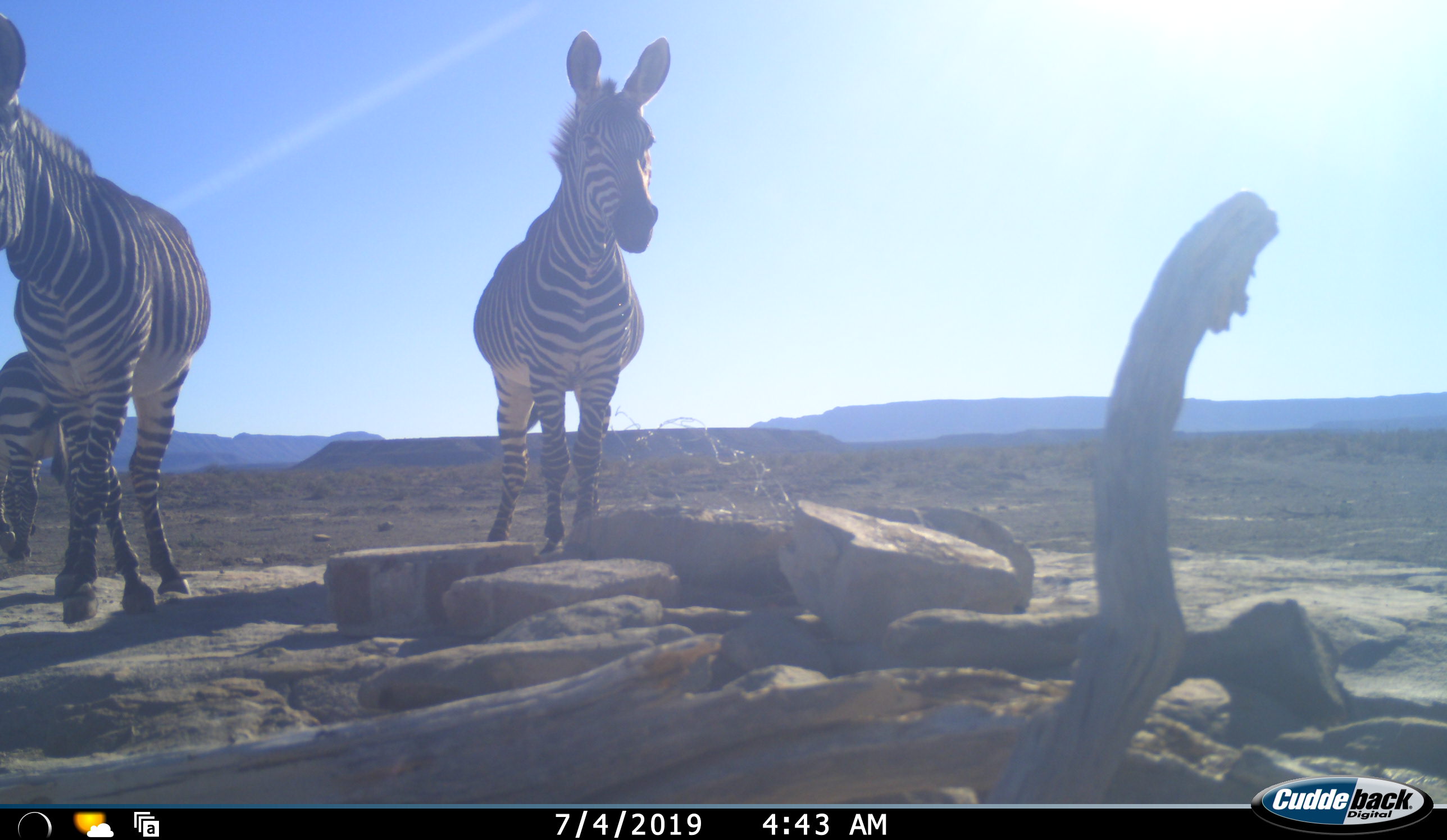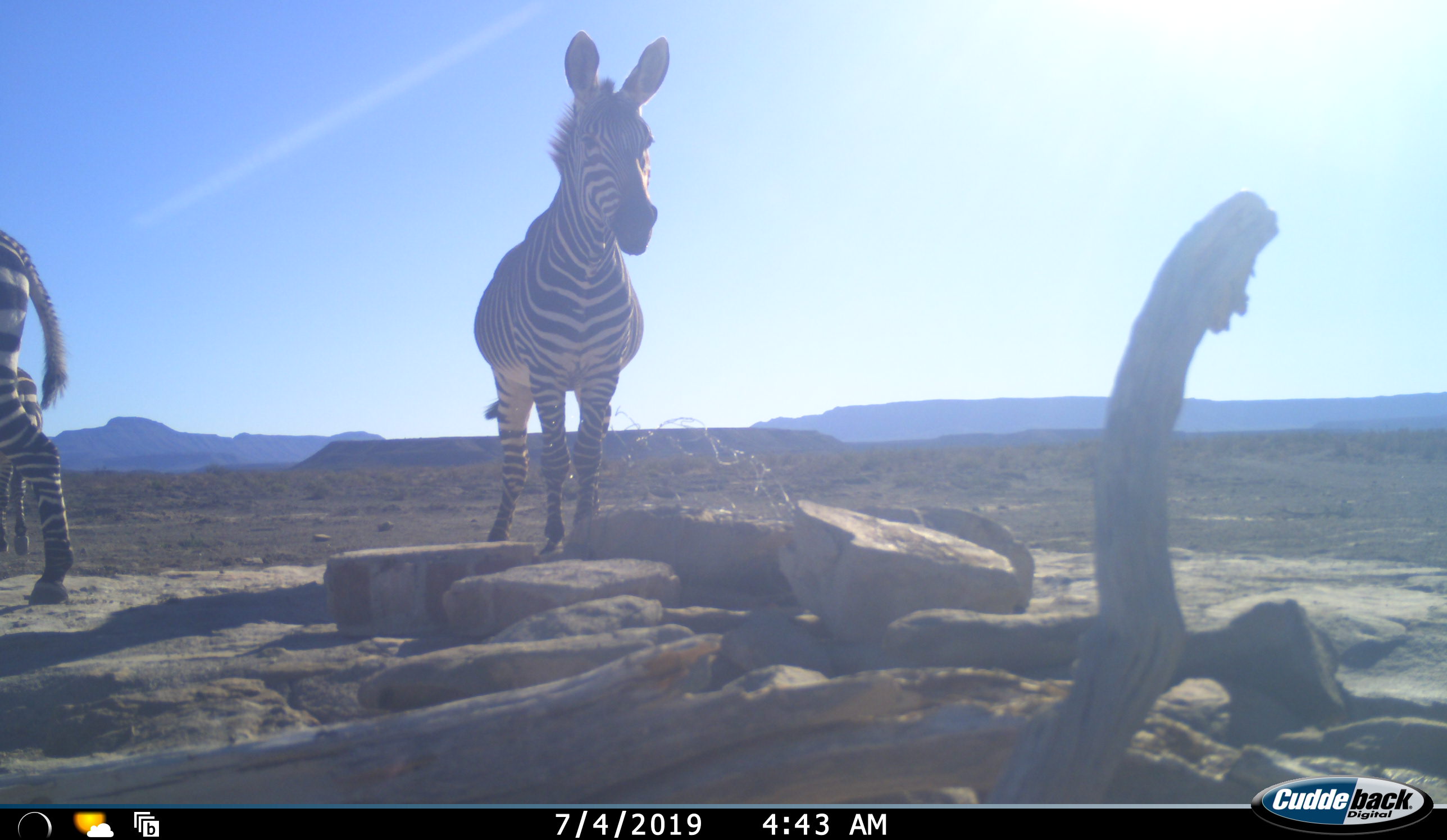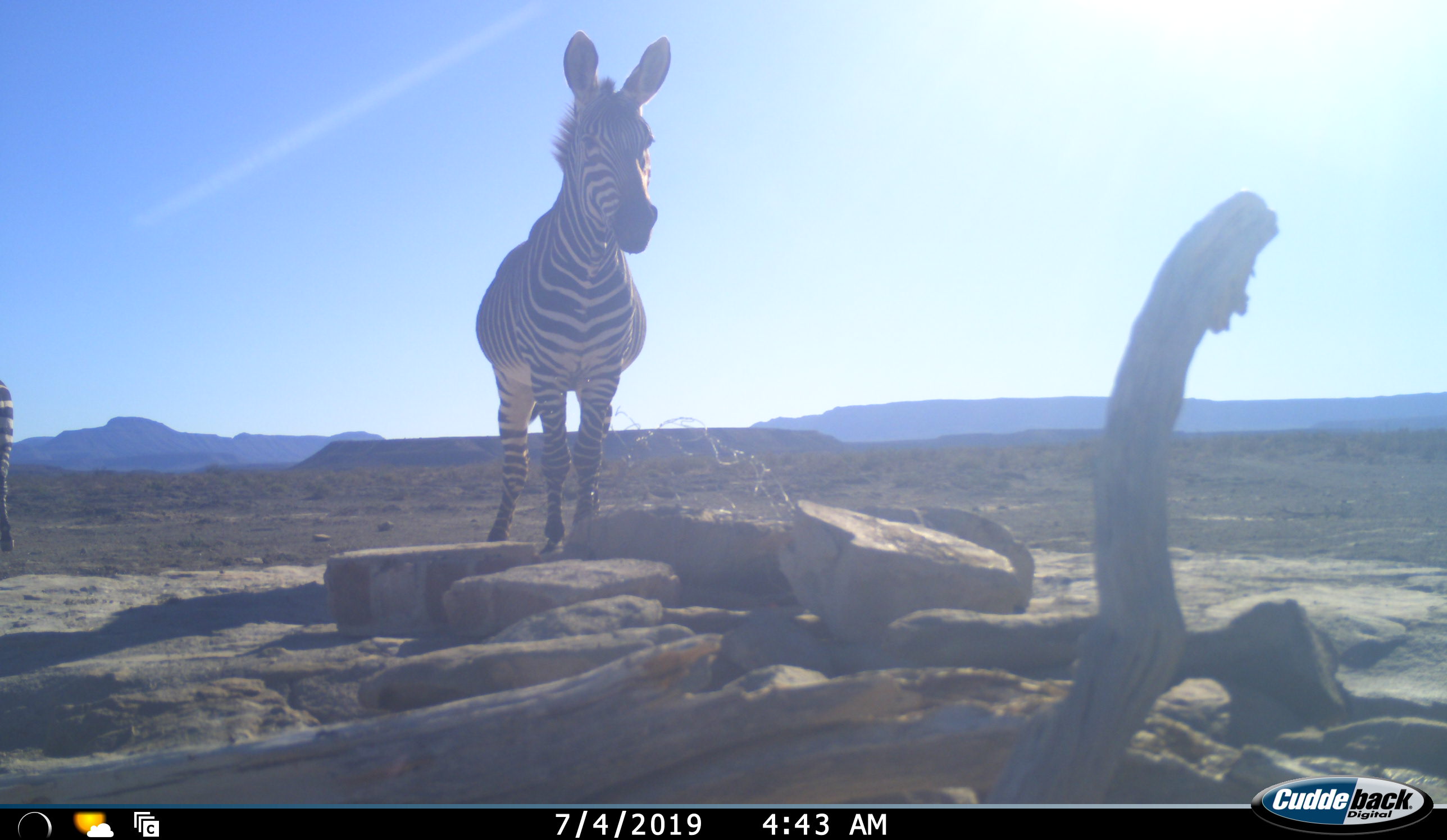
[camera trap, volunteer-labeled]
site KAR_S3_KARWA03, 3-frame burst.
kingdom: Animalia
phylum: Chordata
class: Mammalia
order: Perissodactyla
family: Equidae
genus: Equus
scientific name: Equus zebra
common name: mountain zebra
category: zebramountain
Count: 3.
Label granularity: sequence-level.